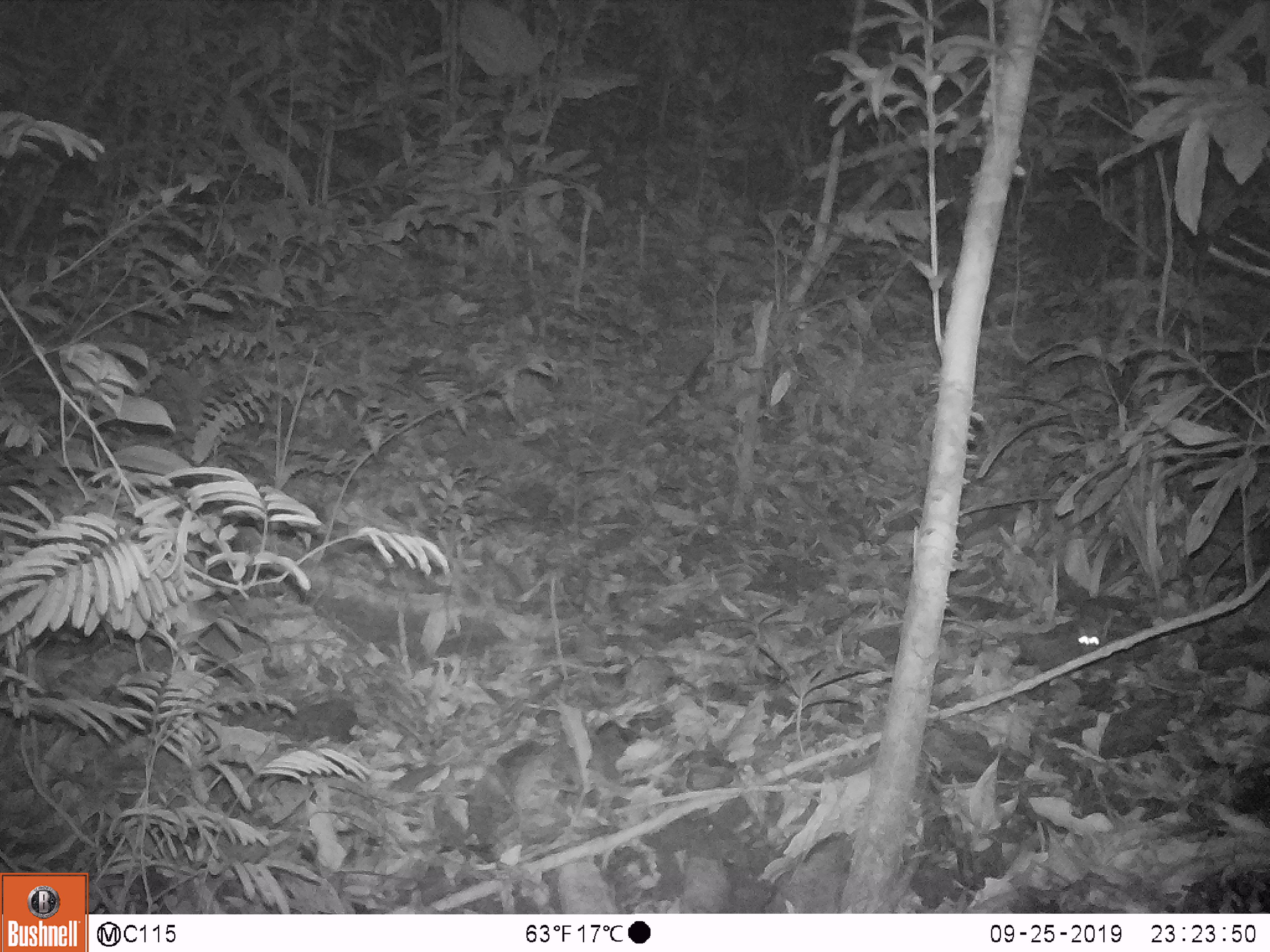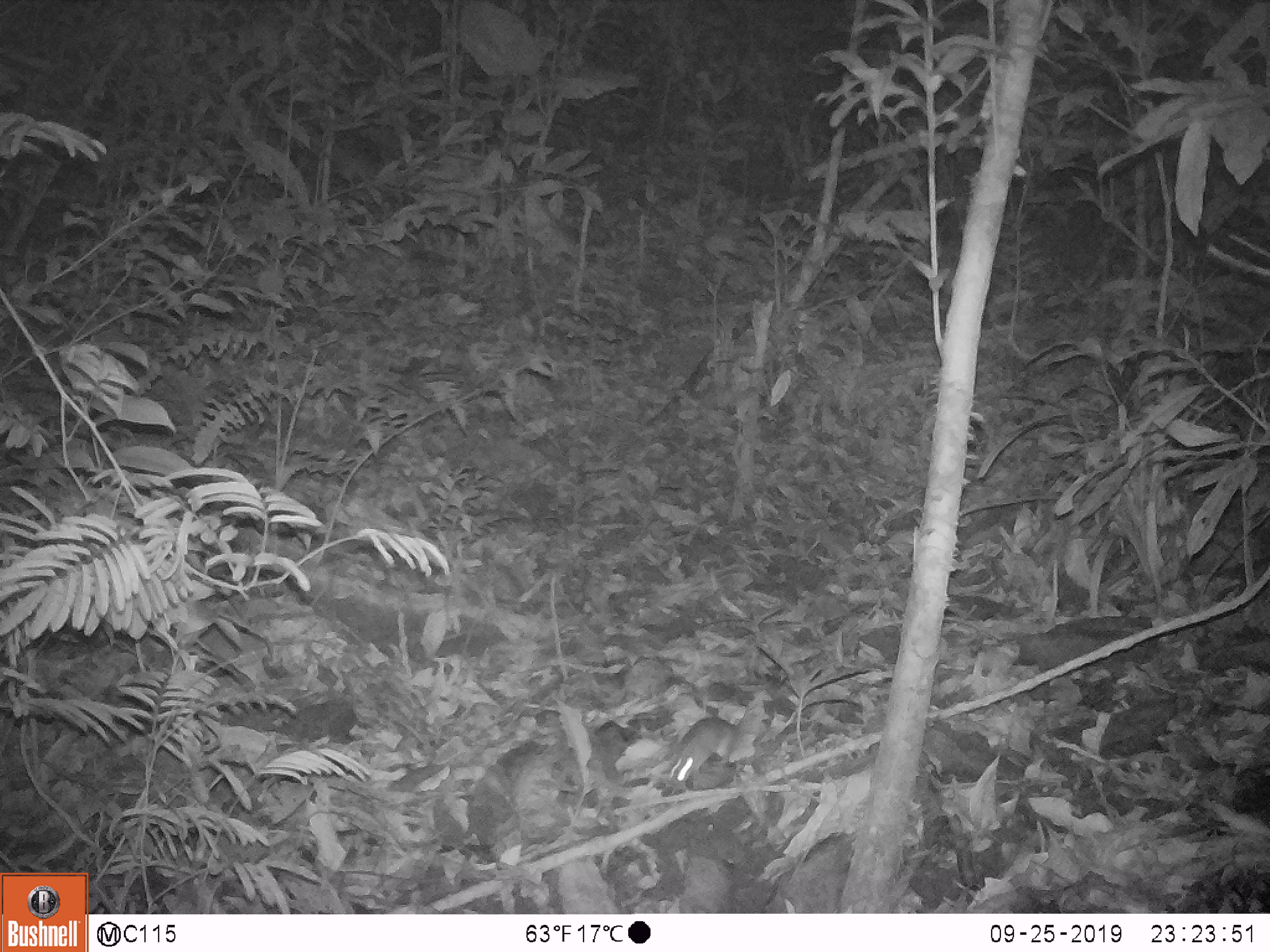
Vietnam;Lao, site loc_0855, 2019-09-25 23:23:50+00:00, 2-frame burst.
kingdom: Animalia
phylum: Chordata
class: Mammalia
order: Rodentia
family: Muridae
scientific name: Muridae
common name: old-world mice and rats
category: unidentified murid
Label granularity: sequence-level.